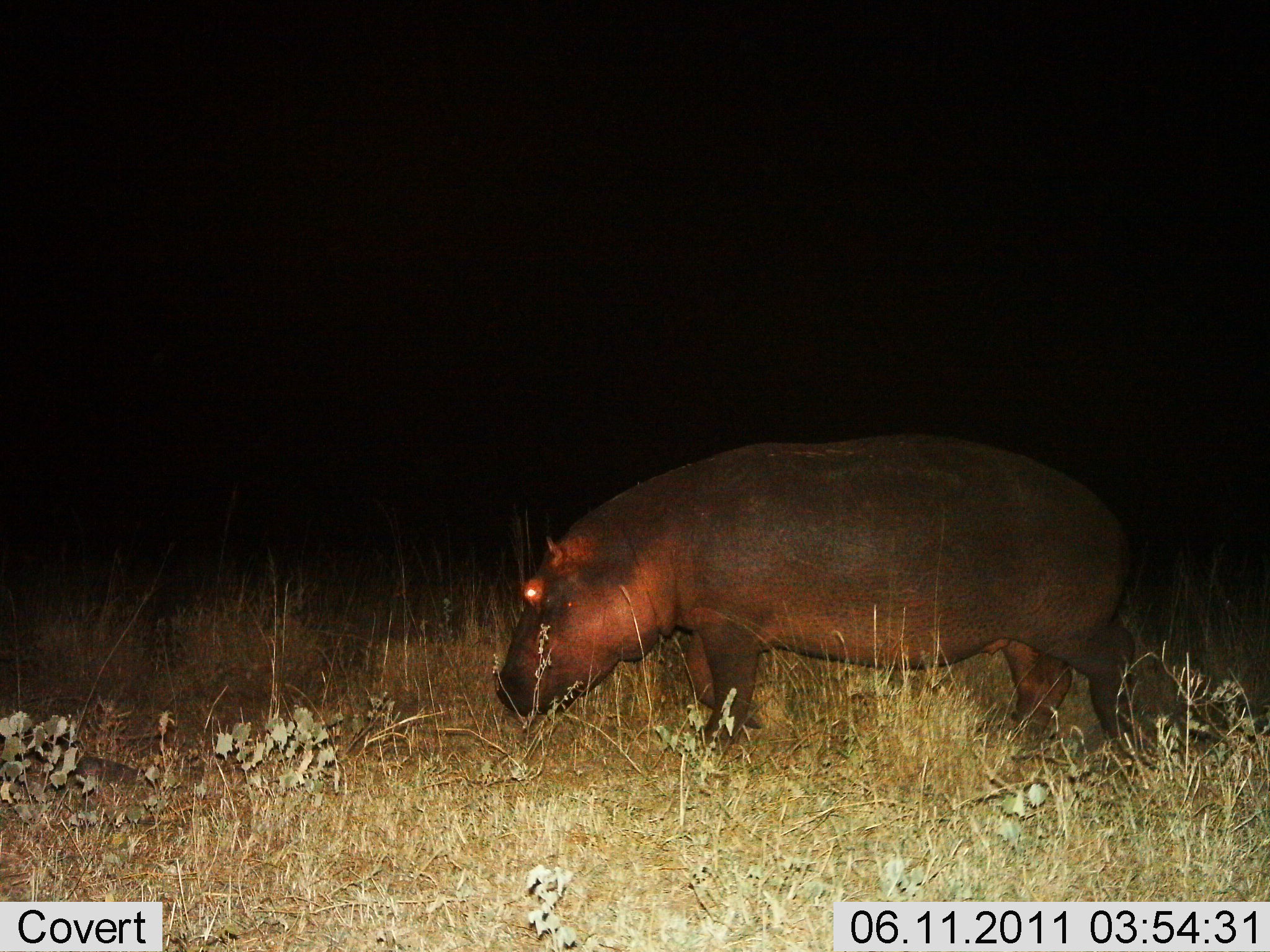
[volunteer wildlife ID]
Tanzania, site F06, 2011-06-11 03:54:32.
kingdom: Animalia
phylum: Chordata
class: Mammalia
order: Artiodactyla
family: Hippopotamidae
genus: Hippopotamus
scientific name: Hippopotamus amphibius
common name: hippopotamus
Hippopotamus (Hippopotamus amphibius), count 1. Behavior (volunteer vote fractions): standing 38%, resting 0%, moving 31%, interacting 0%. Young present (vote fraction): 0%. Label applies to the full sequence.